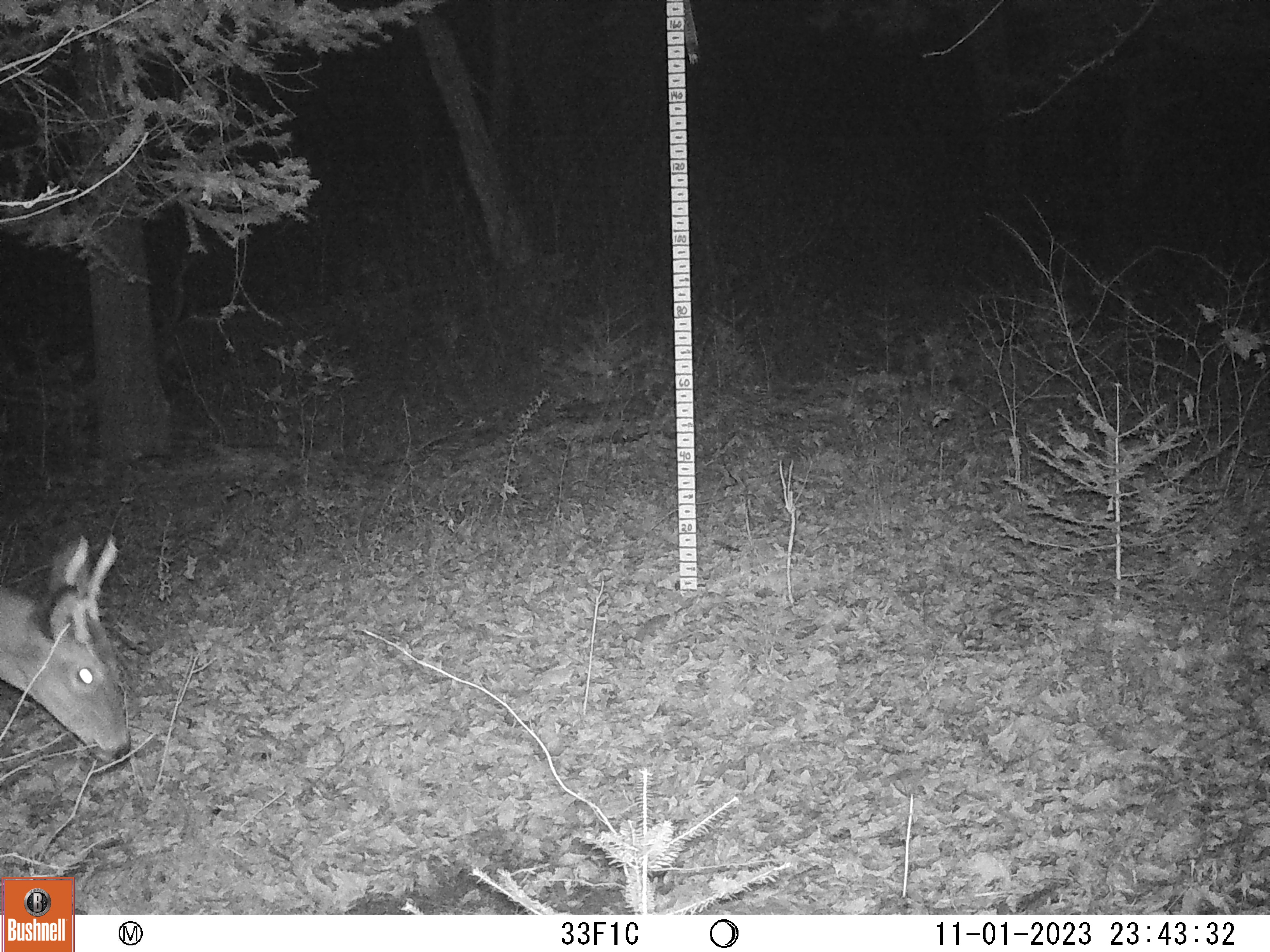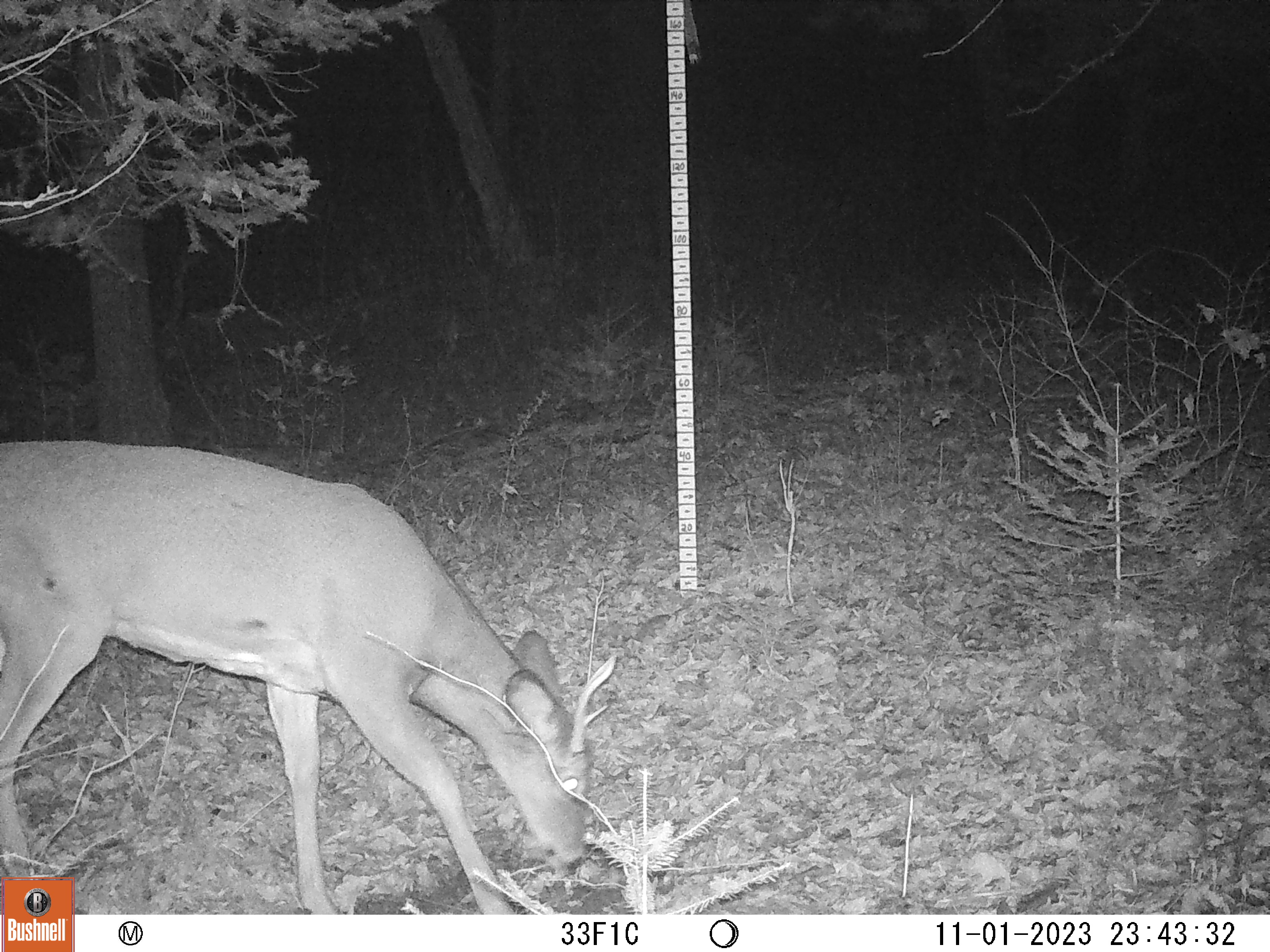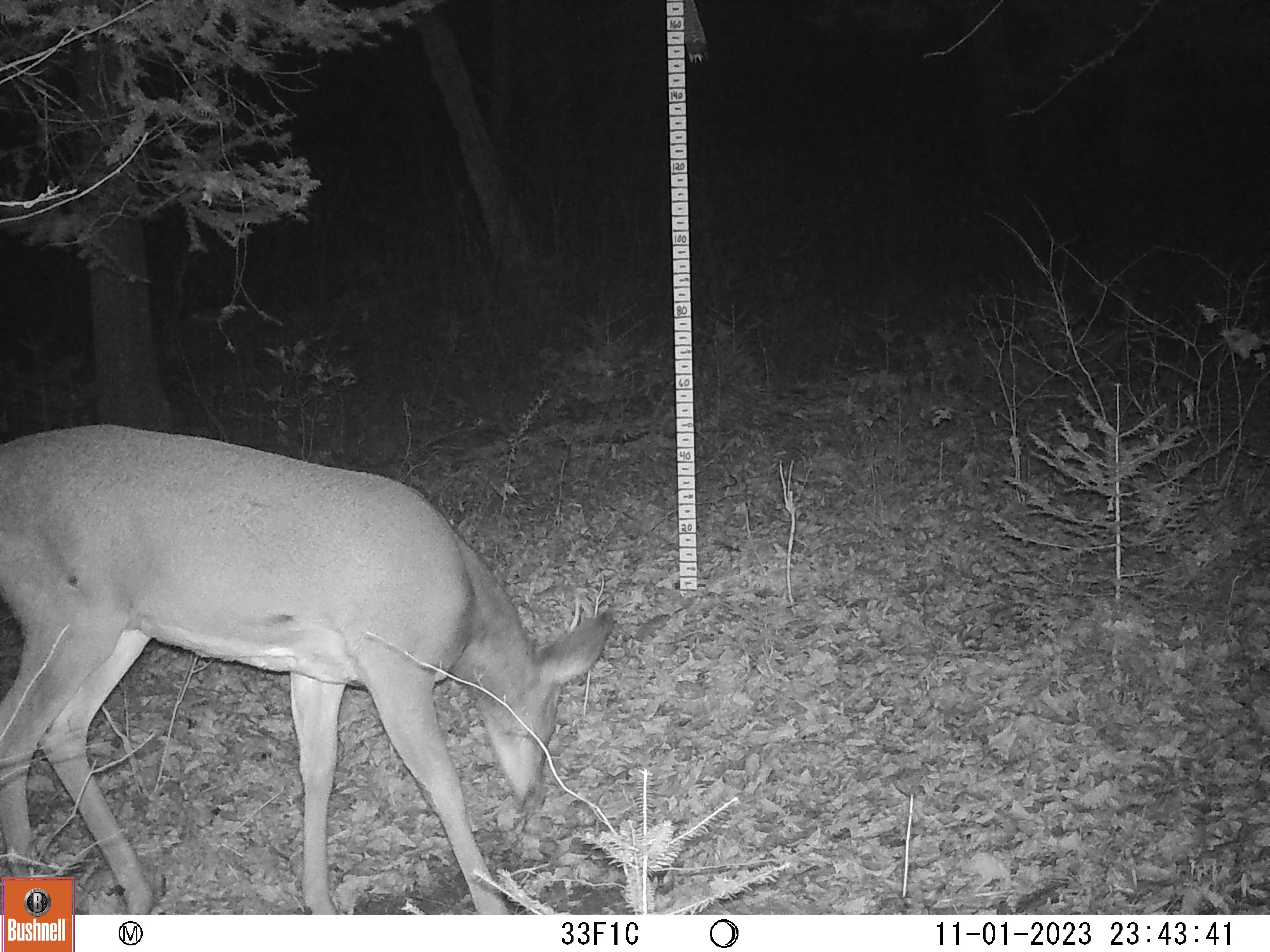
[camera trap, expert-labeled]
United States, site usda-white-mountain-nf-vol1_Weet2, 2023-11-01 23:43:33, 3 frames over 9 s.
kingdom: Animalia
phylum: Chordata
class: Mammalia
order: Artiodactyla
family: Cervidae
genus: Odocoileus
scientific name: Odocoileus virginianus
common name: white-tailed deer